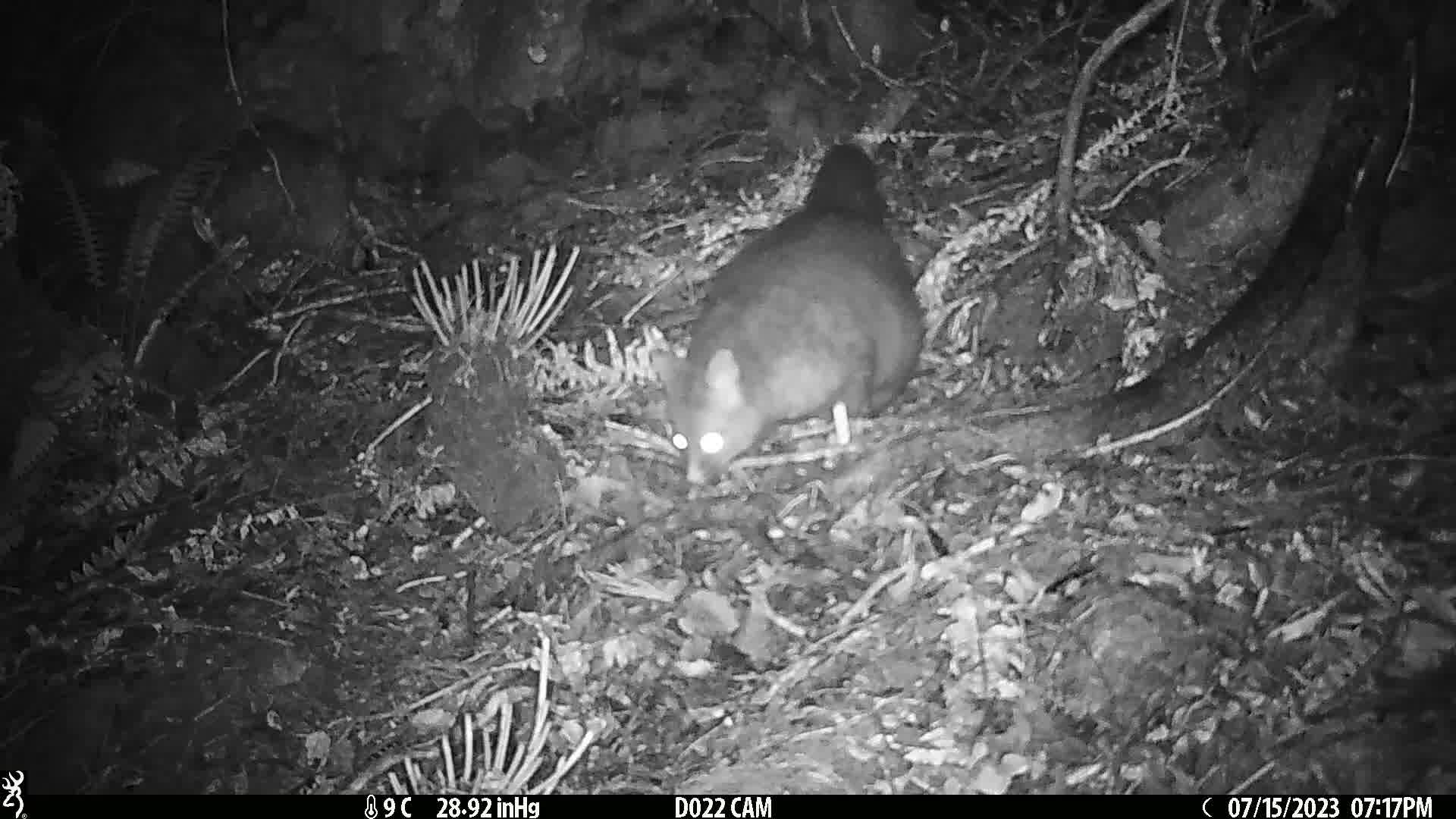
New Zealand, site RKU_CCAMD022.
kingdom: Animalia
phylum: Chordata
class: Mammalia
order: Diprotodontia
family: Phalangeridae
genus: Trichosurus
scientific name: Trichosurus vulpecula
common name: common brushtail possum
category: possum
Possum (common brushtail possum) (Trichosurus vulpecula).